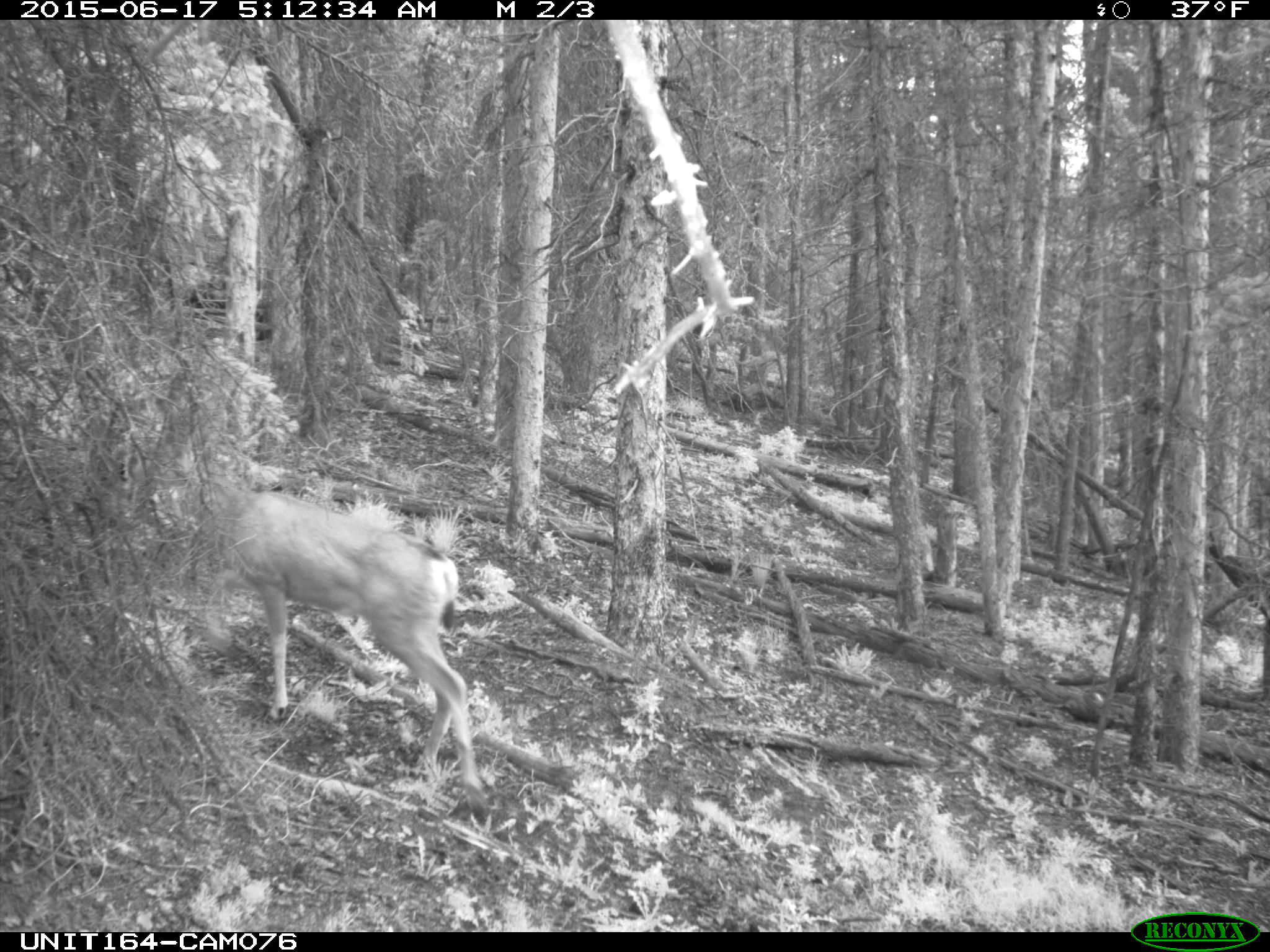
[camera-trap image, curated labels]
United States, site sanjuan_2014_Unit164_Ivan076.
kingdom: Animalia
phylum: Chordata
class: Mammalia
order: Artiodactyla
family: Cervidae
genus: Odocoileus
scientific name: Odocoileus hemionus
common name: mule deer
Odocoileus hemionus (mule deer).